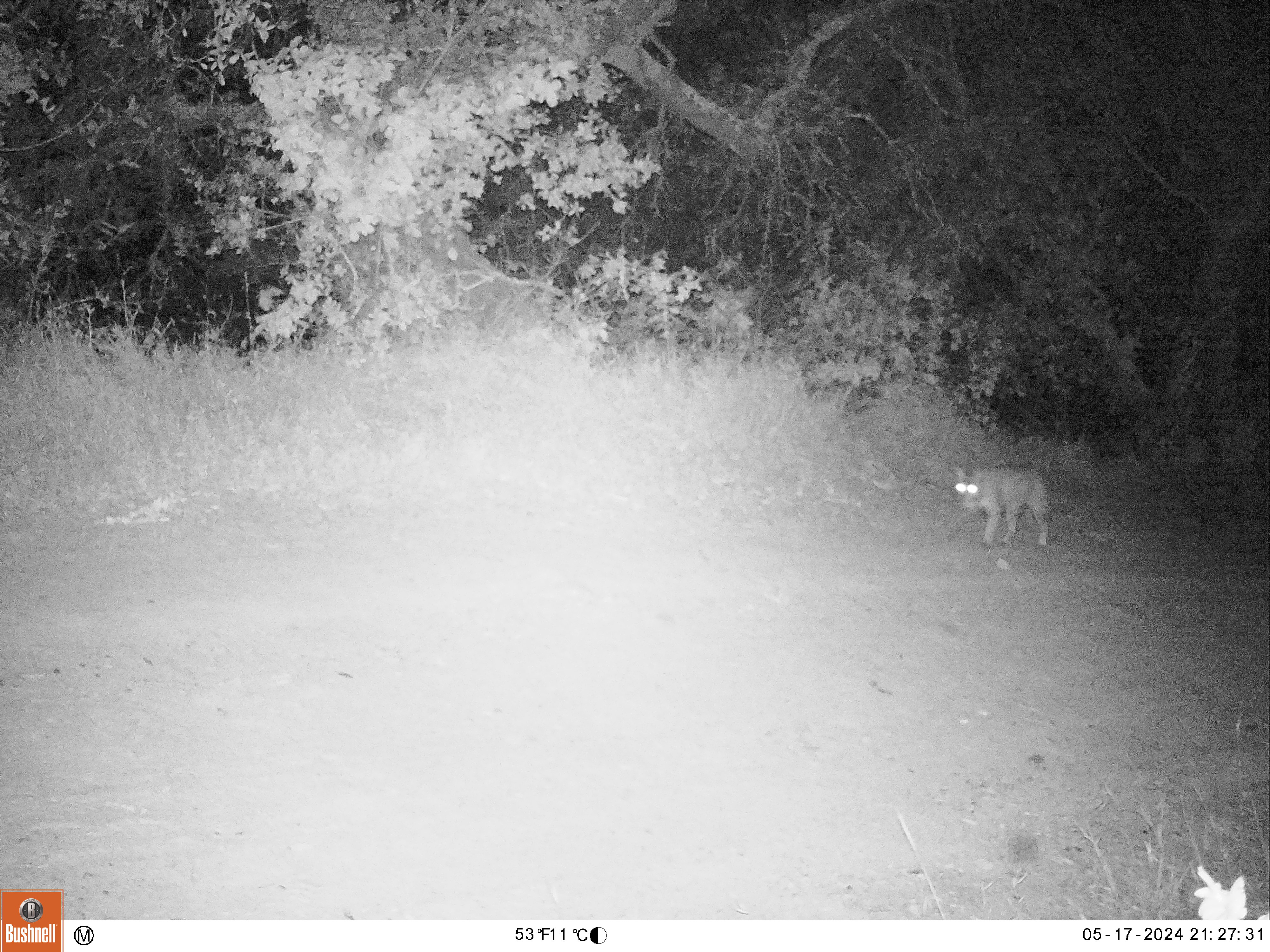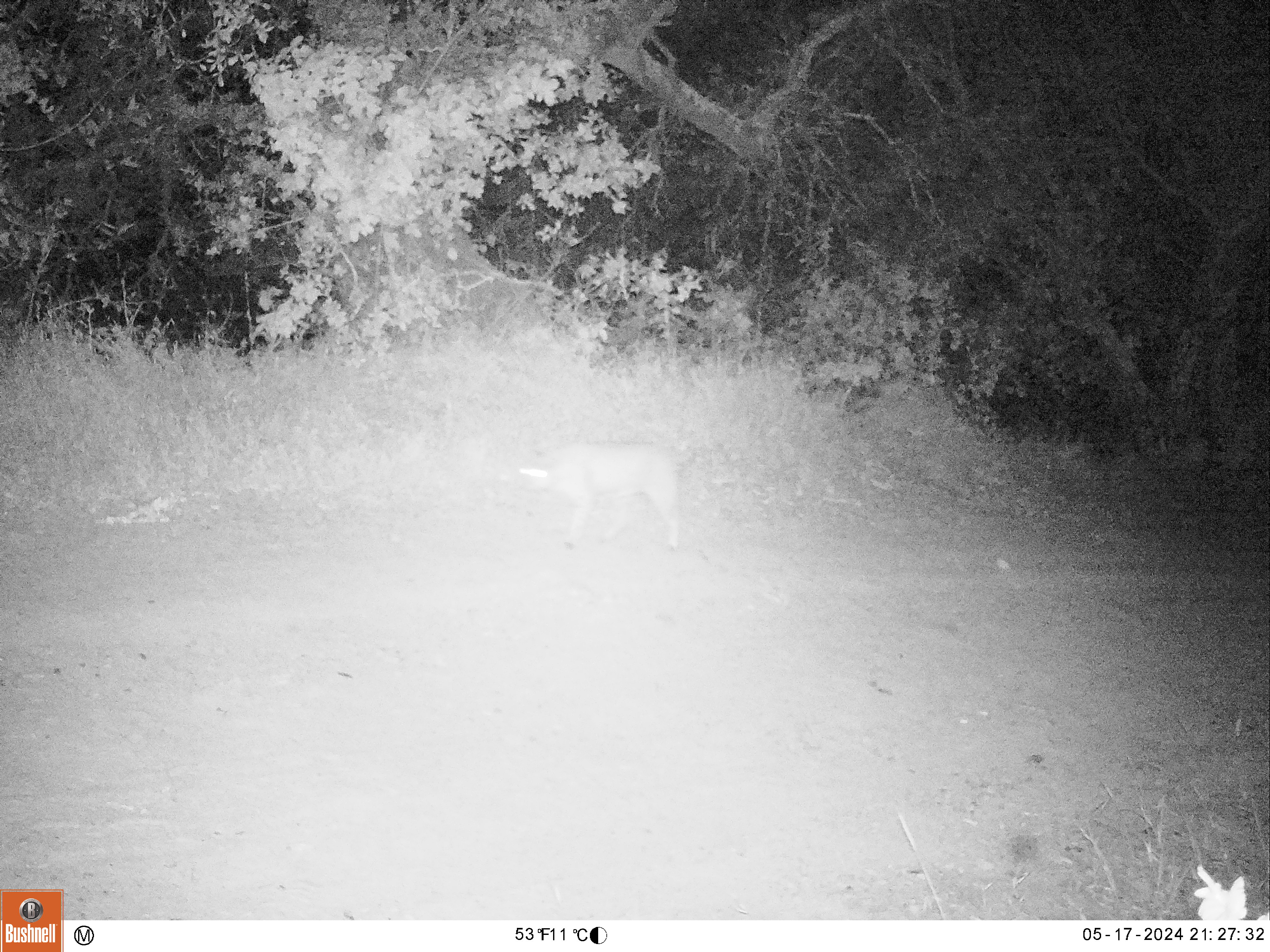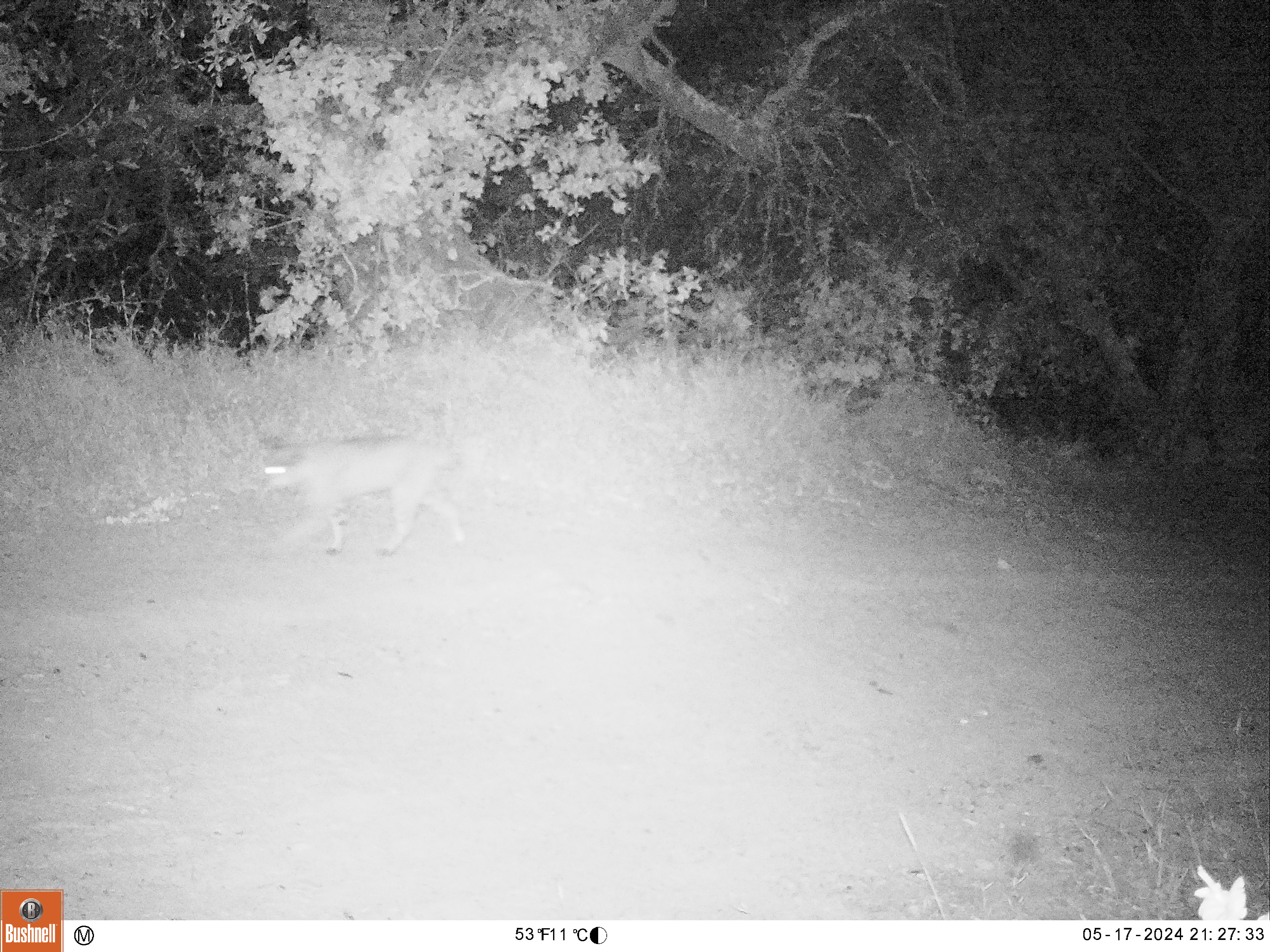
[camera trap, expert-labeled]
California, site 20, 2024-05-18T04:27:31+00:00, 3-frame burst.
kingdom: Animalia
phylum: Chordata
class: Mammalia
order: Carnivora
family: Felidae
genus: Lynx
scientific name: Lynx rufus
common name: bobcat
Bobcat (Lynx rufus).